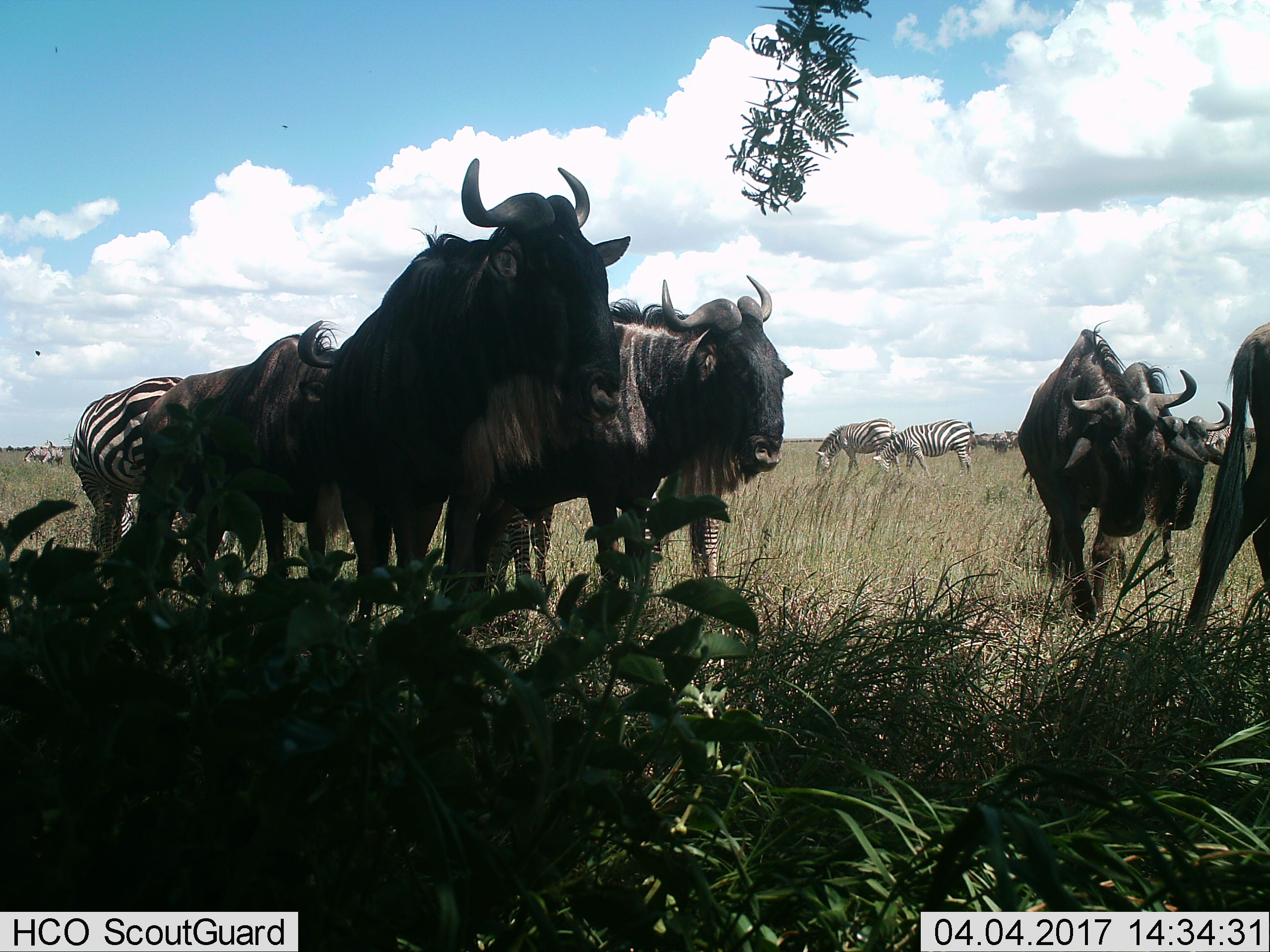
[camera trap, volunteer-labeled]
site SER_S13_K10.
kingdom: Animalia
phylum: Chordata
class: Mammalia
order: Artiodactyla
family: Bovidae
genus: Connochaetes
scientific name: Connochaetes taurinus taurinus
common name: blue wildebeest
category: wildebeestblue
Wildebeestblue (blue wildebeest) (Connochaetes taurinus taurinus), count 6. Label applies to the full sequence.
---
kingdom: Animalia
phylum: Chordata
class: Mammalia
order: Perissodactyla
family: Equidae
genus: Equus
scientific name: Equus quagga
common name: plains zebra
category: zebraplains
Zebraplains (plains zebra) (Equus quagga), count 6. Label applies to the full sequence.